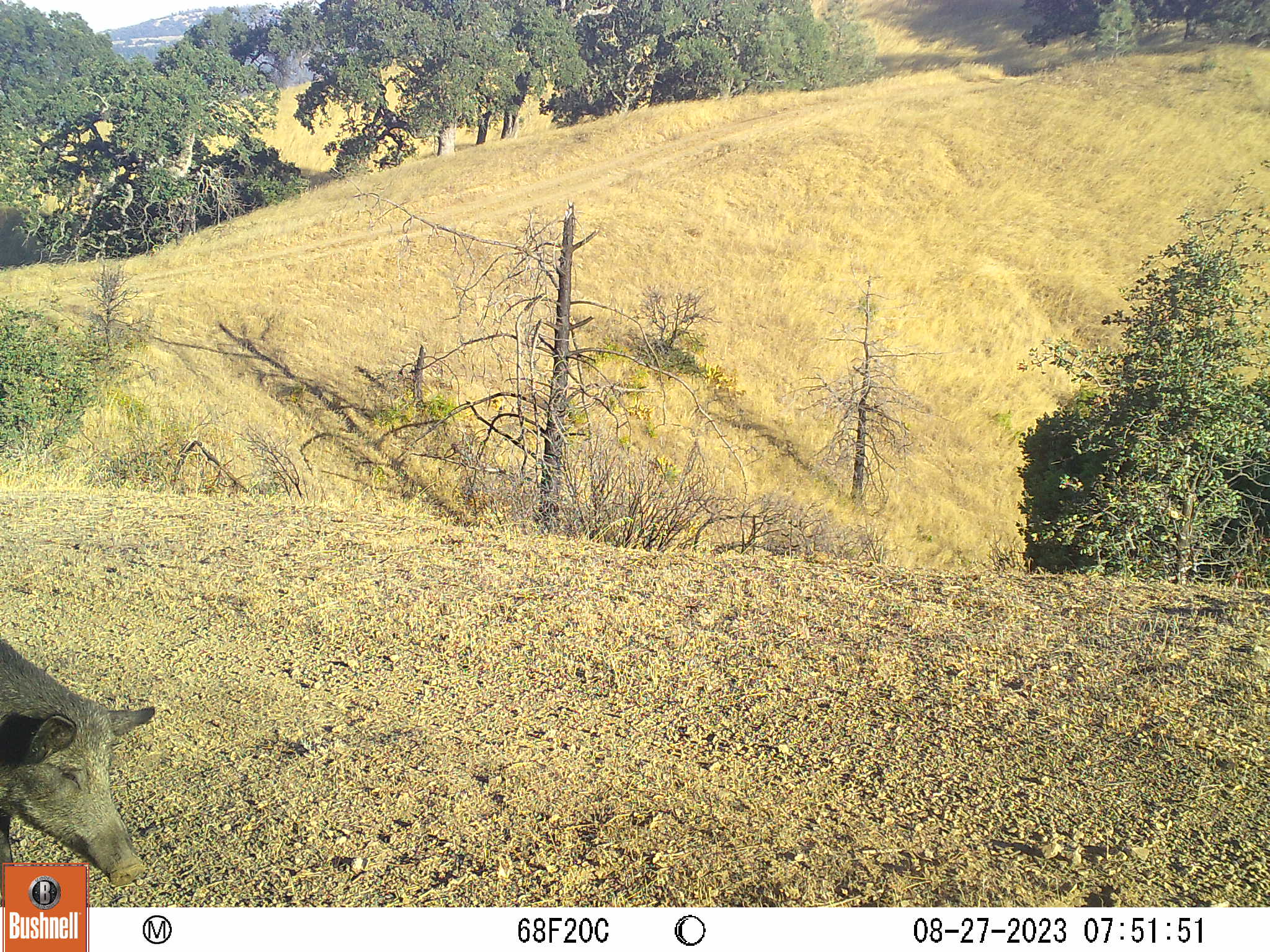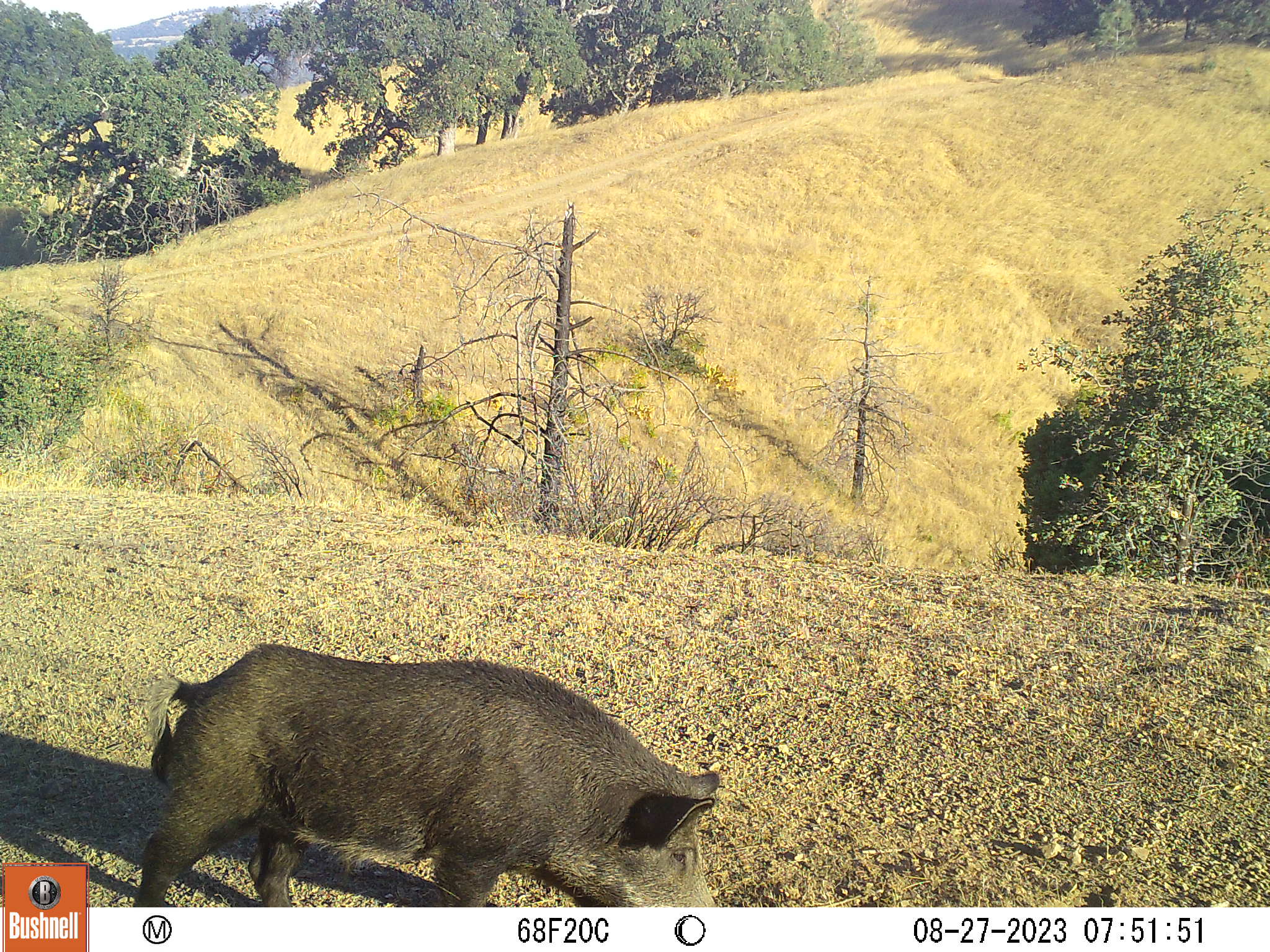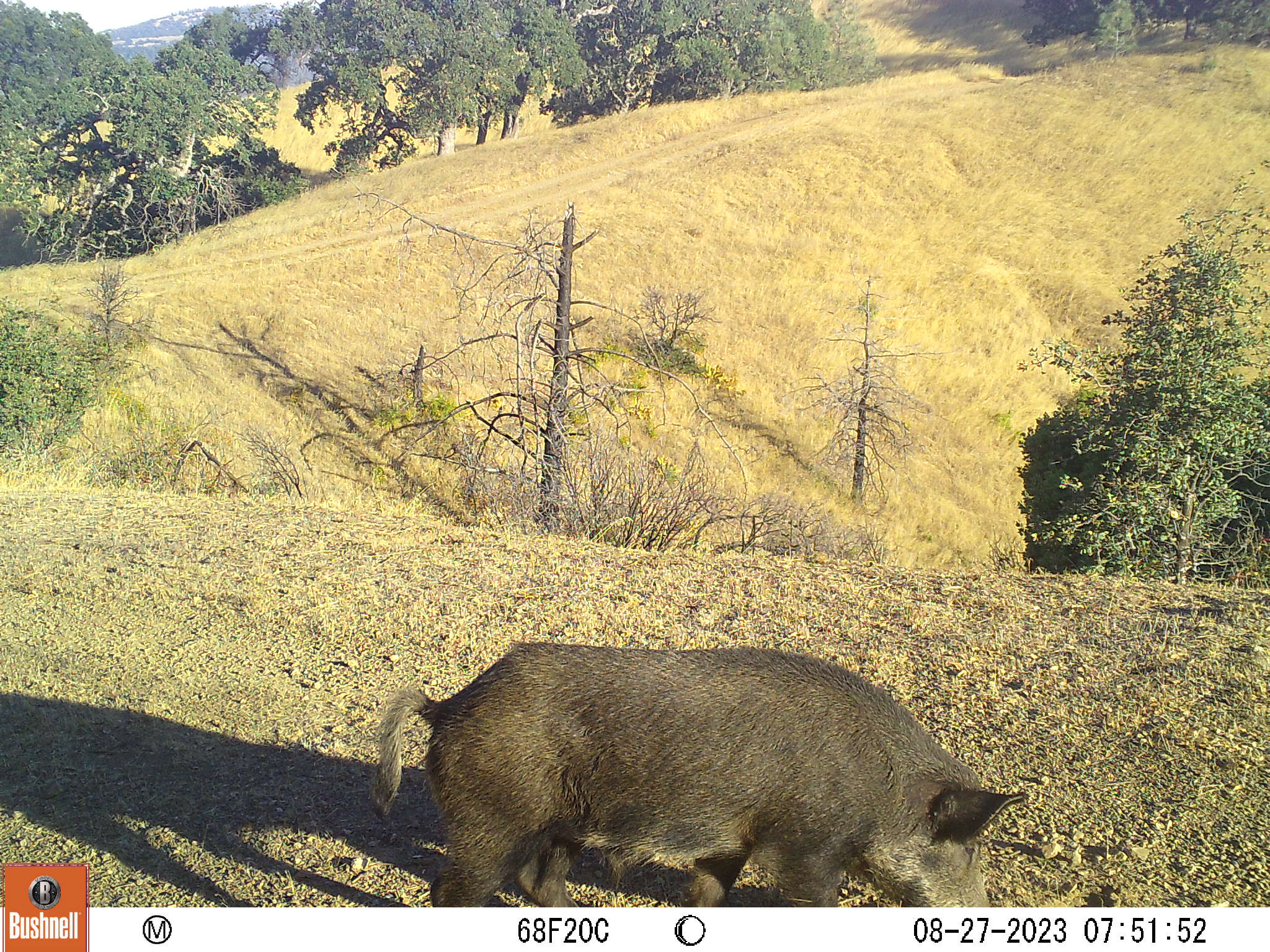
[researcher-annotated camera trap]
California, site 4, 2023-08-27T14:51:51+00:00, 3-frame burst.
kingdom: Animalia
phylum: Chordata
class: Mammalia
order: Artiodactyla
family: Suidae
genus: Sus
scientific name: Sus scrofa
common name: wild boar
Wild boar (Sus scrofa).